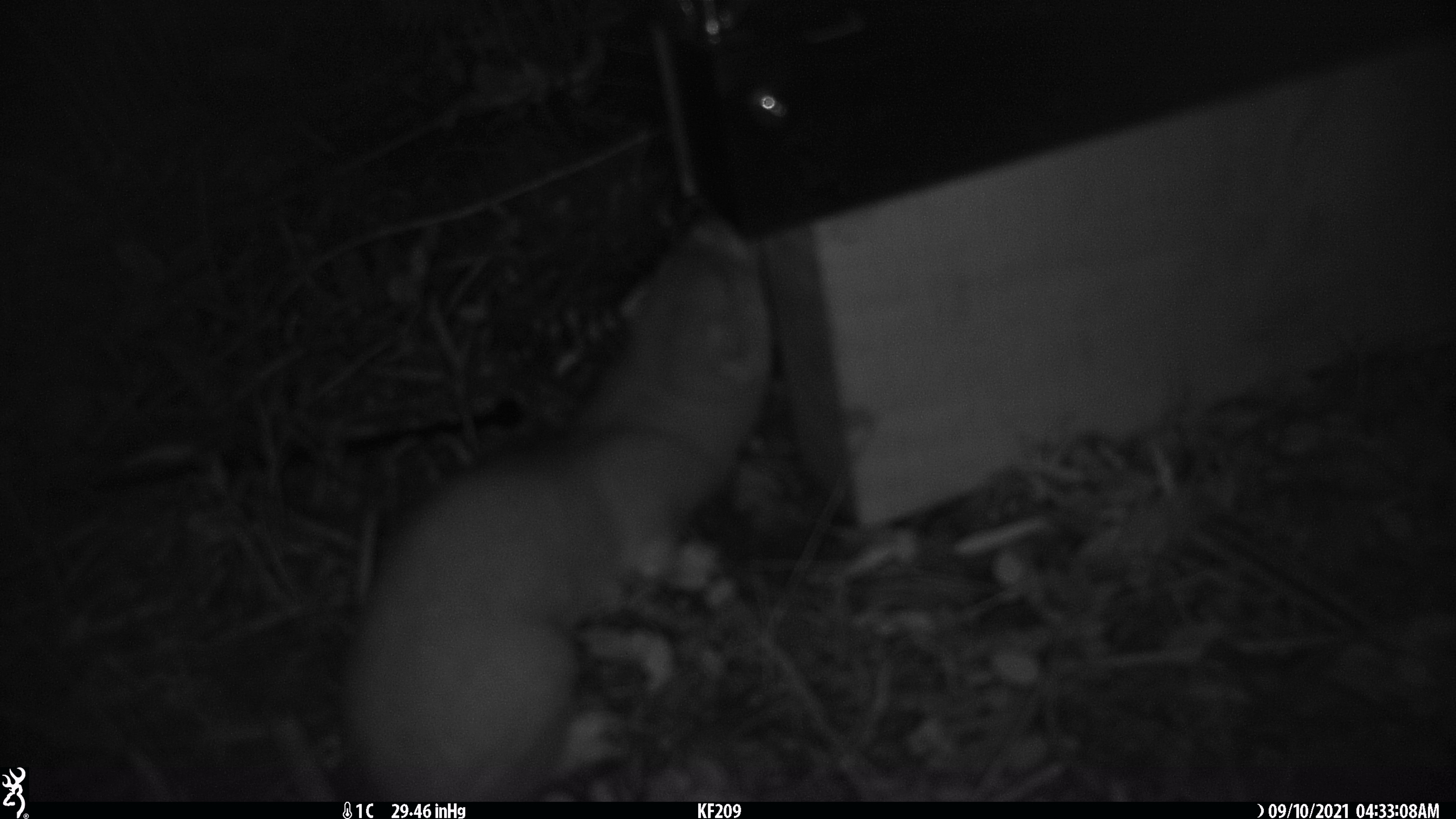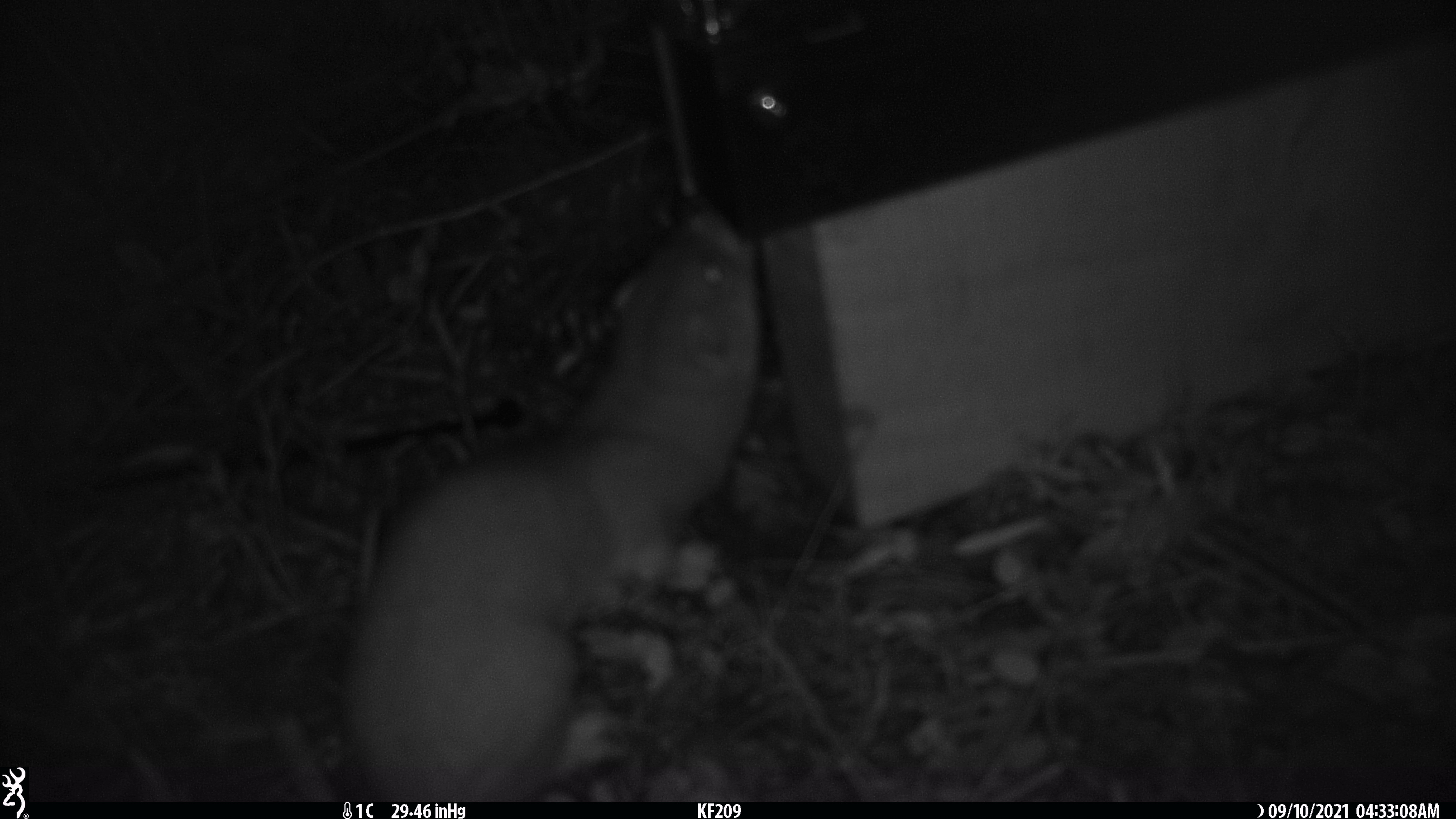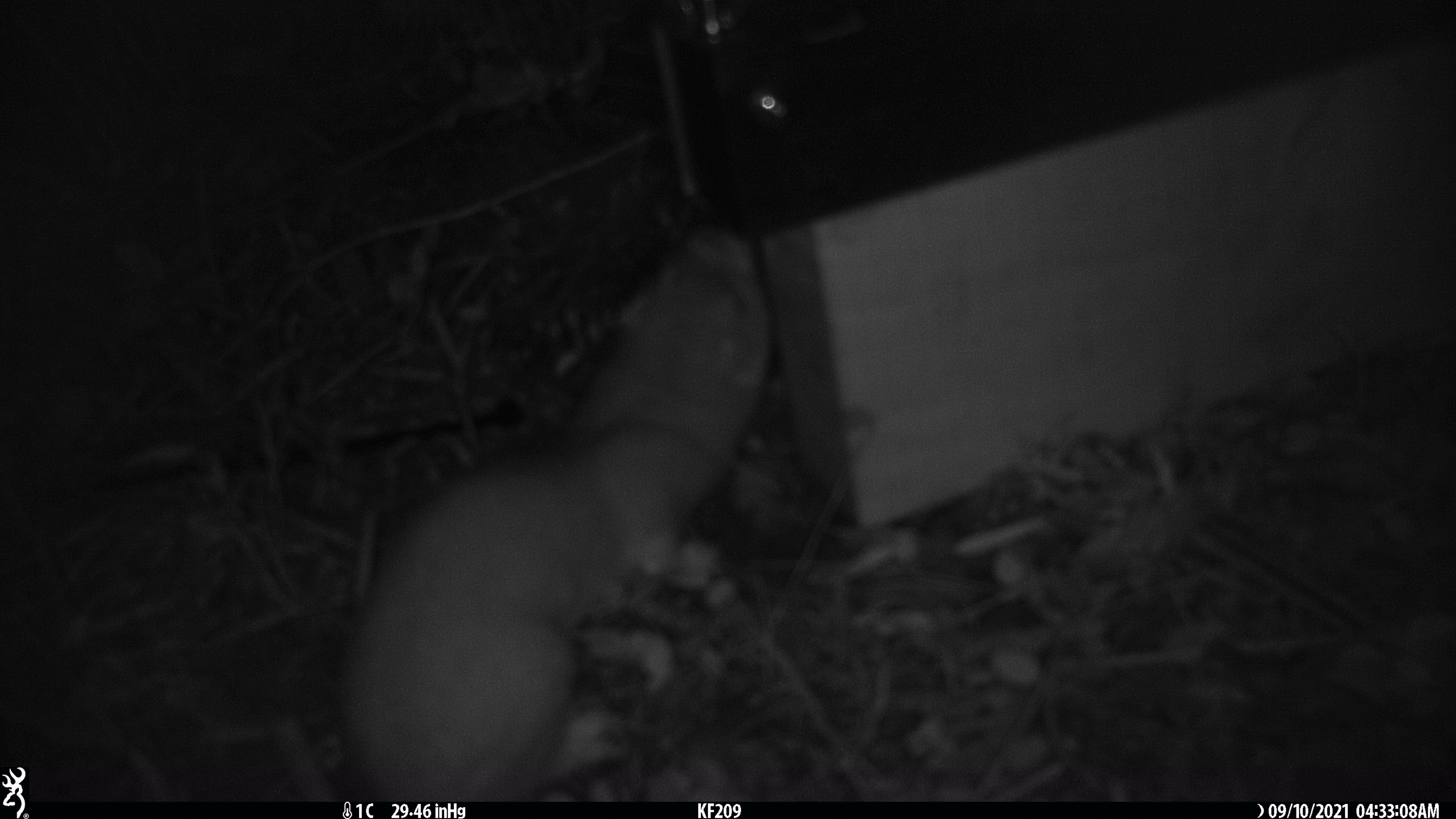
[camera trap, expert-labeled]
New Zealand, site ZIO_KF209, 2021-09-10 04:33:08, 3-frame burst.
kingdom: Animalia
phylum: Chordata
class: Mammalia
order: Carnivora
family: Mustelidae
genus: Mustela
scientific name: Mustela erminea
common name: stoat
Stoat (Mustela erminea).